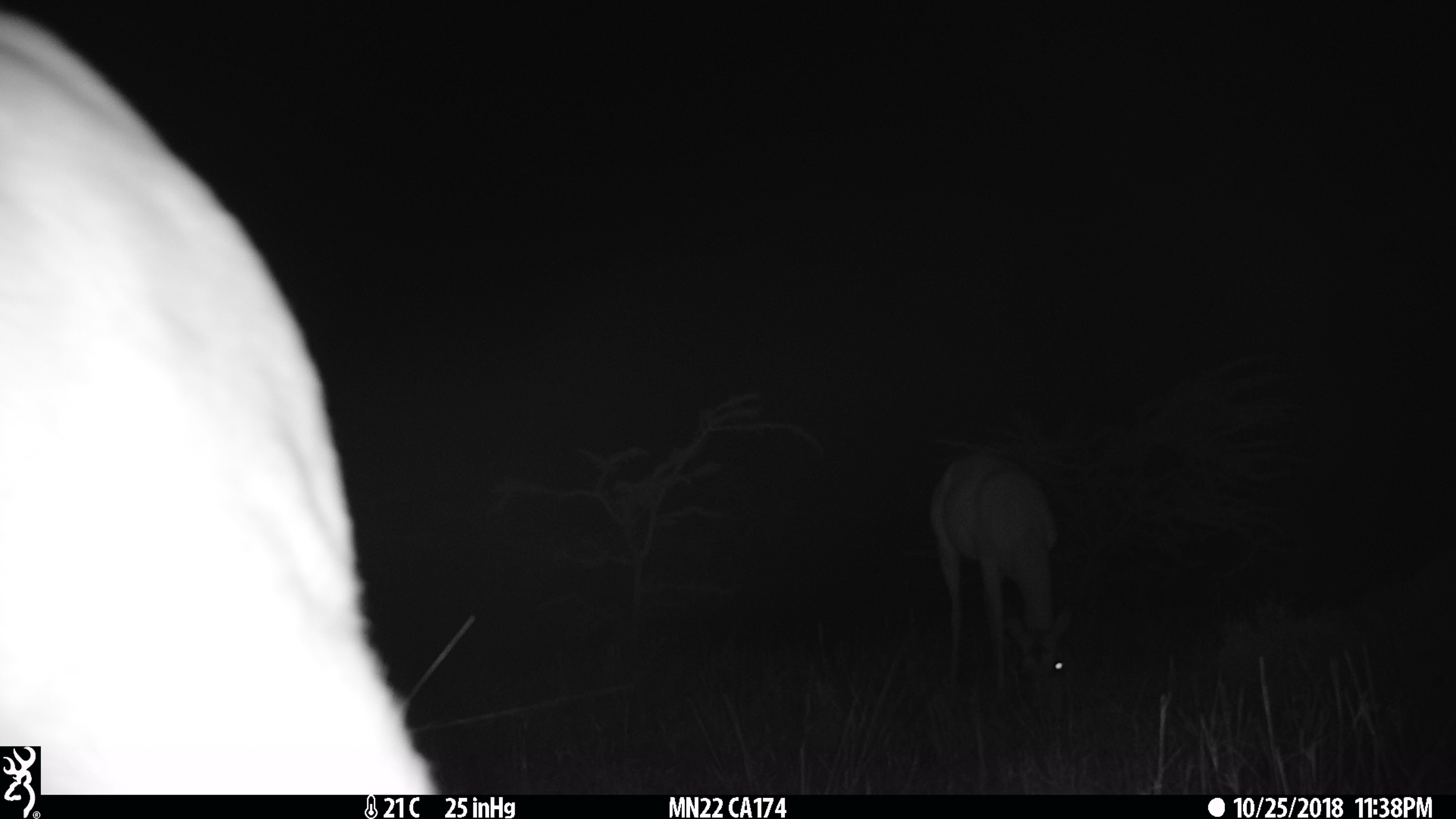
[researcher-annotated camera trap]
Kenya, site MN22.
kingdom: Animalia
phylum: Chordata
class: Mammalia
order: Artiodactyla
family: Bovidae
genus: Aepyceros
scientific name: Aepyceros melampus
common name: impala